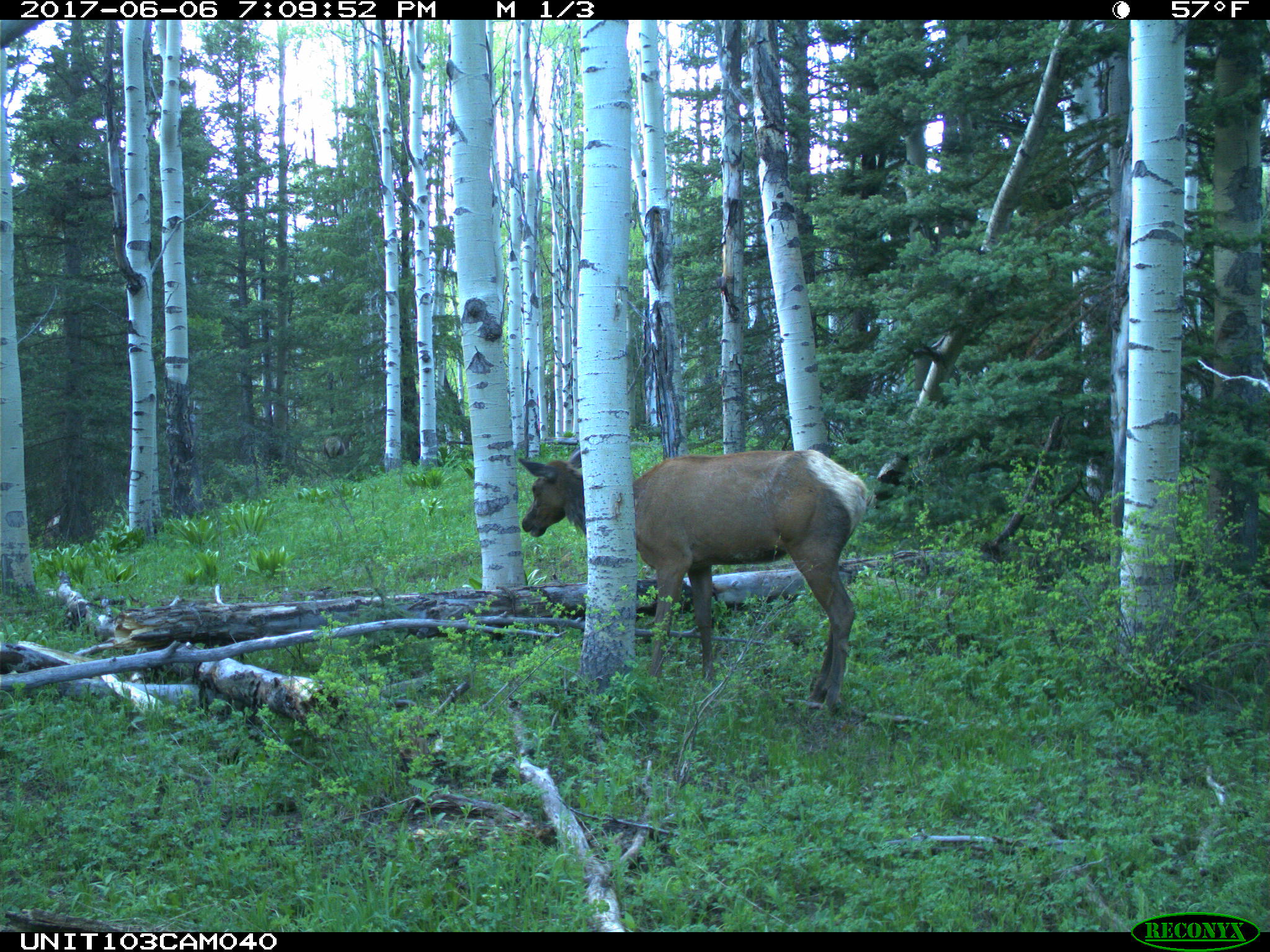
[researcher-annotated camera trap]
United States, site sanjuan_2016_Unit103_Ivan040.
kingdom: Animalia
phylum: Chordata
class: Mammalia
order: Artiodactyla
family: Cervidae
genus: Cervus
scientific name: Cervus elaphus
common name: red deer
Cervus elaphus (red deer).